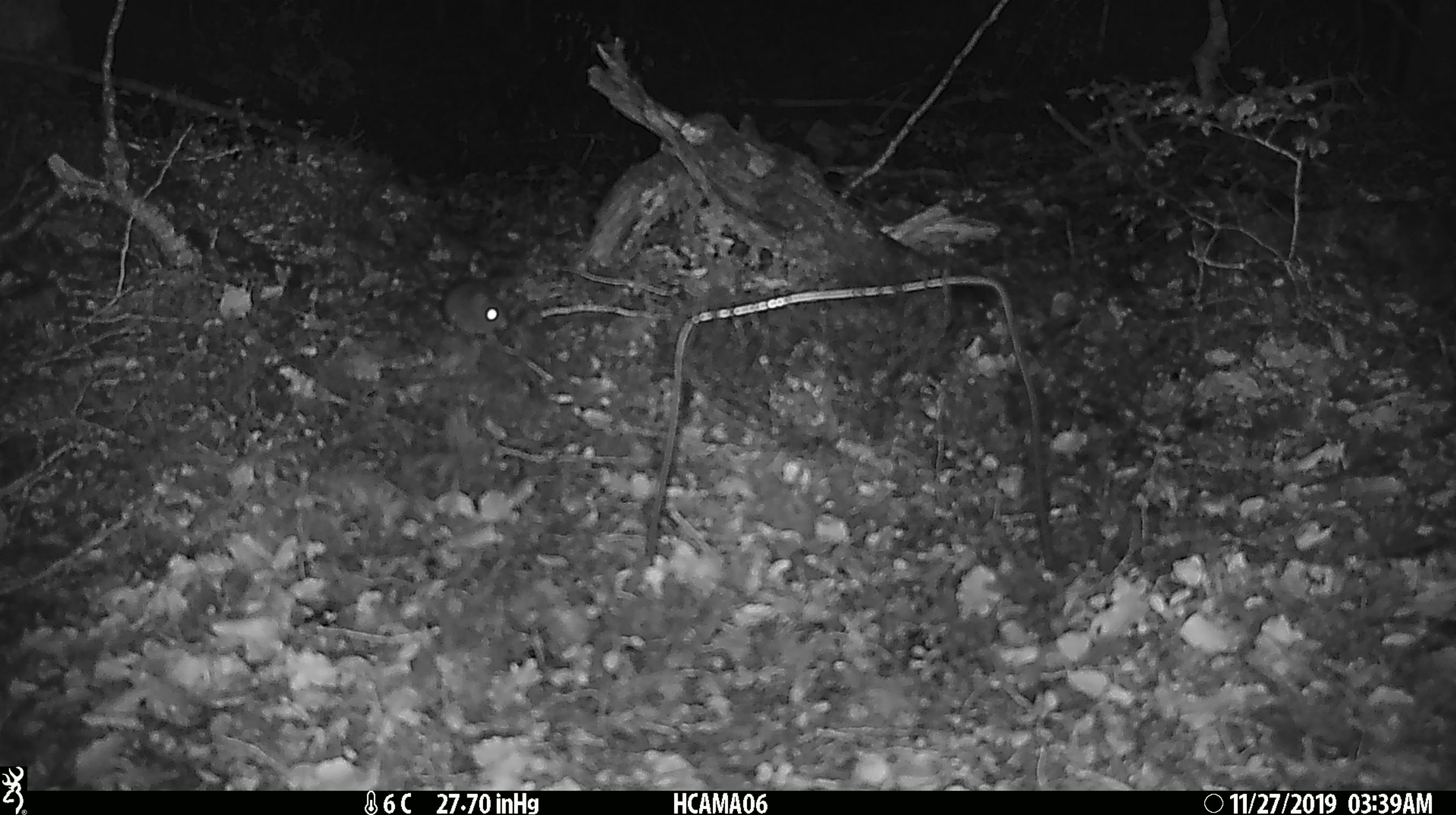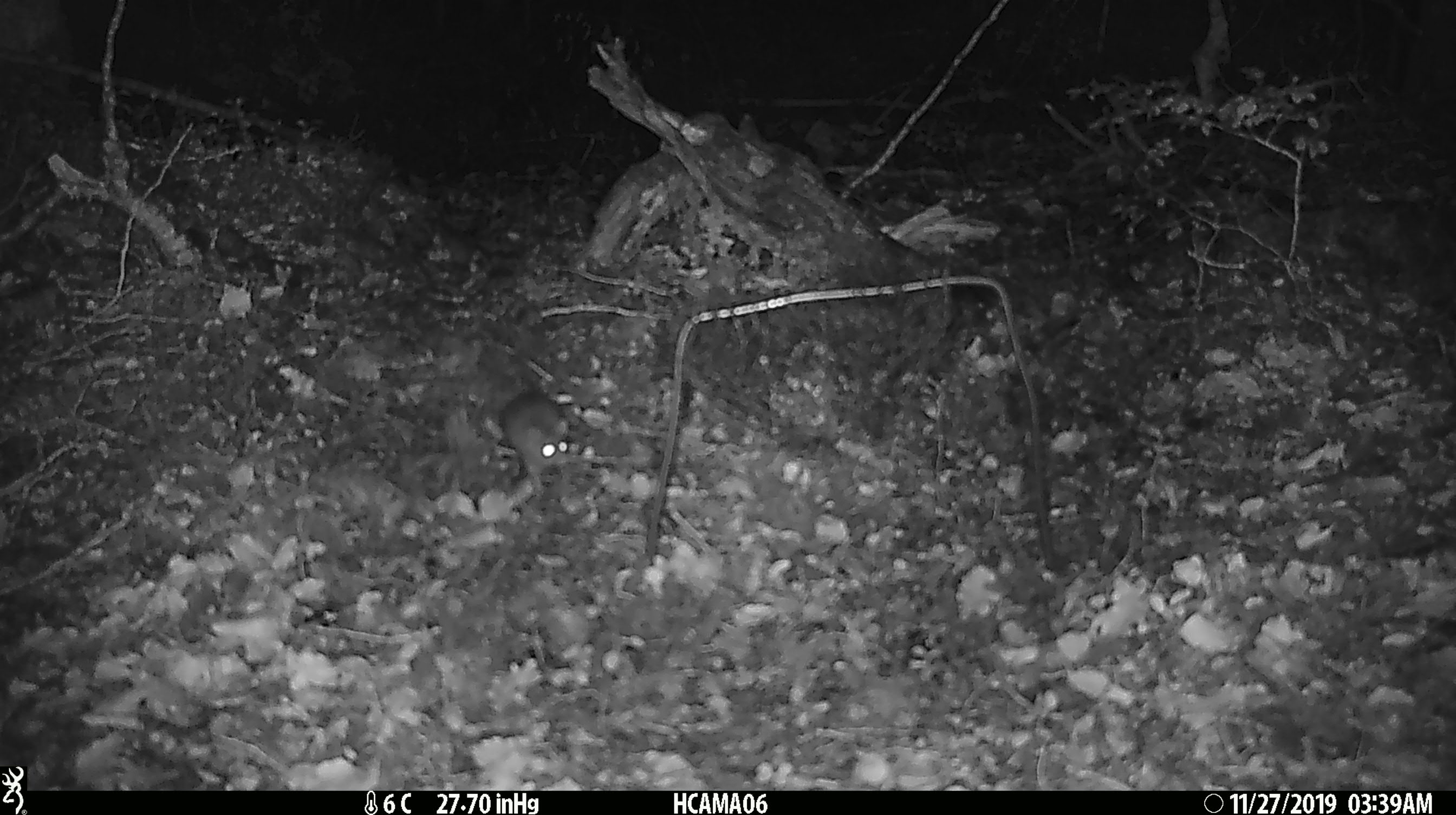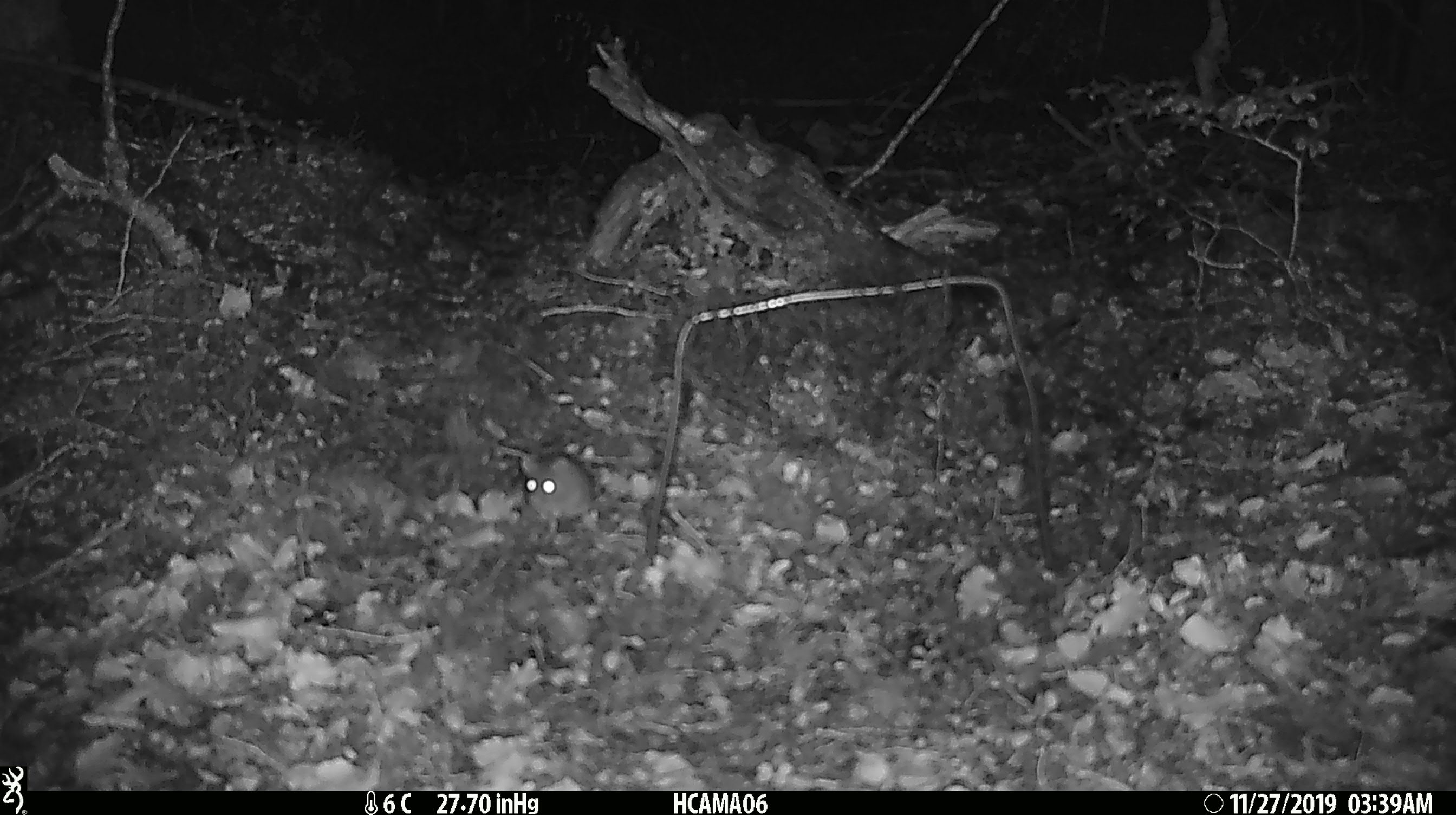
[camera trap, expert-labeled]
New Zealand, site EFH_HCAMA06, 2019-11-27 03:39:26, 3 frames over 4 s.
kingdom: Animalia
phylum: Chordata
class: Mammalia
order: Rodentia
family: Muridae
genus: Mus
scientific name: Mus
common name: mouse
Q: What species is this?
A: Mouse (Mus).